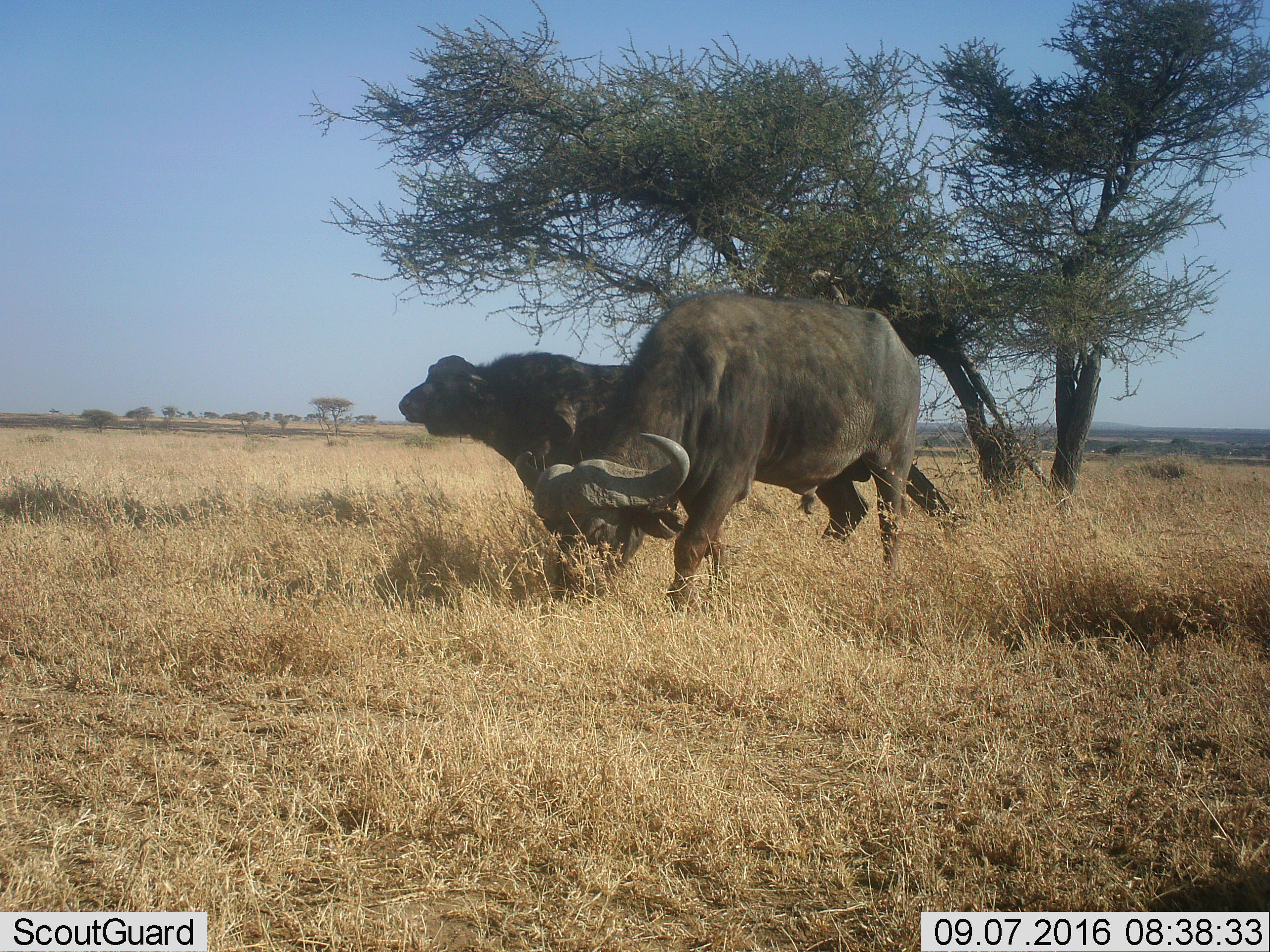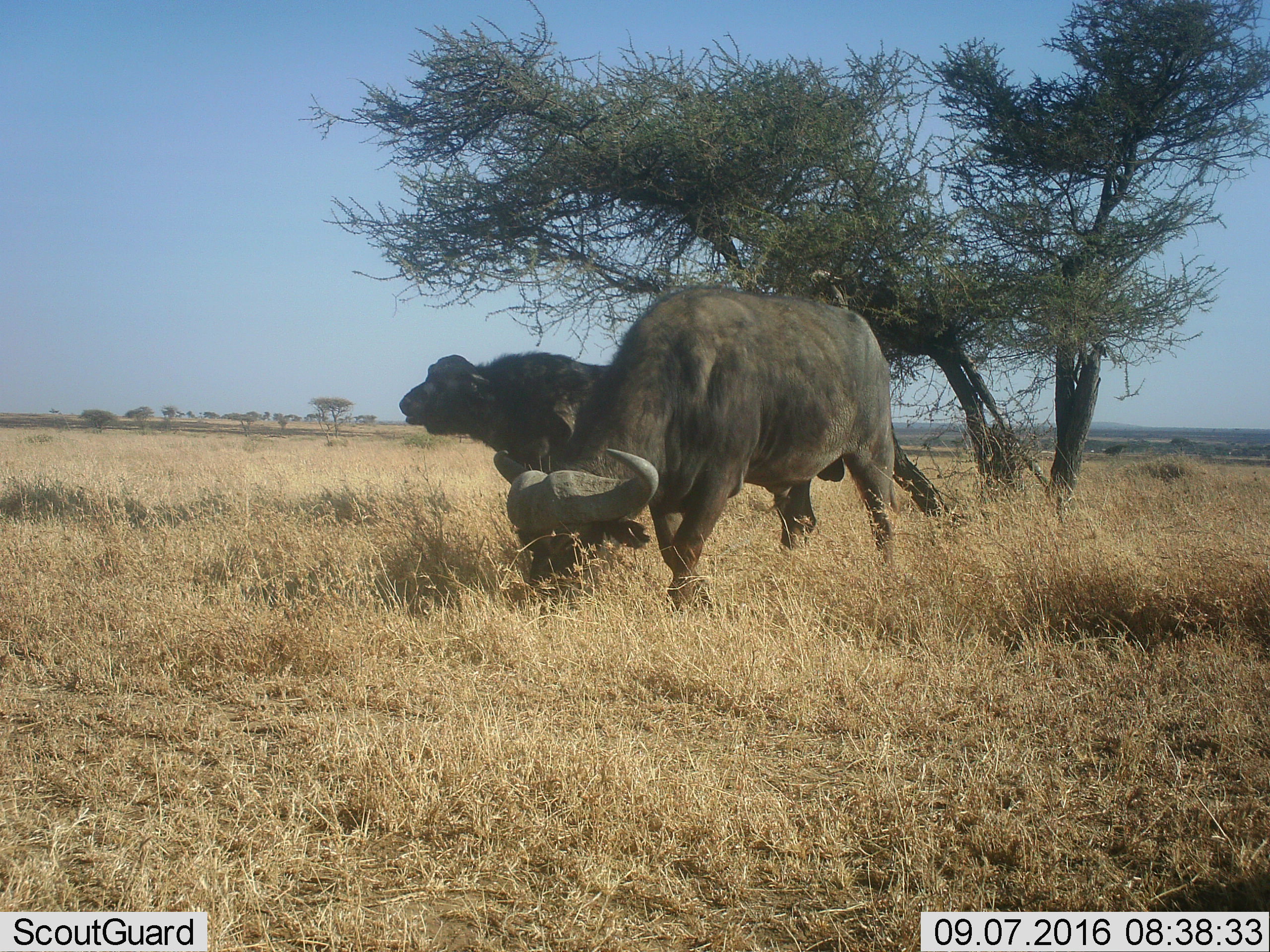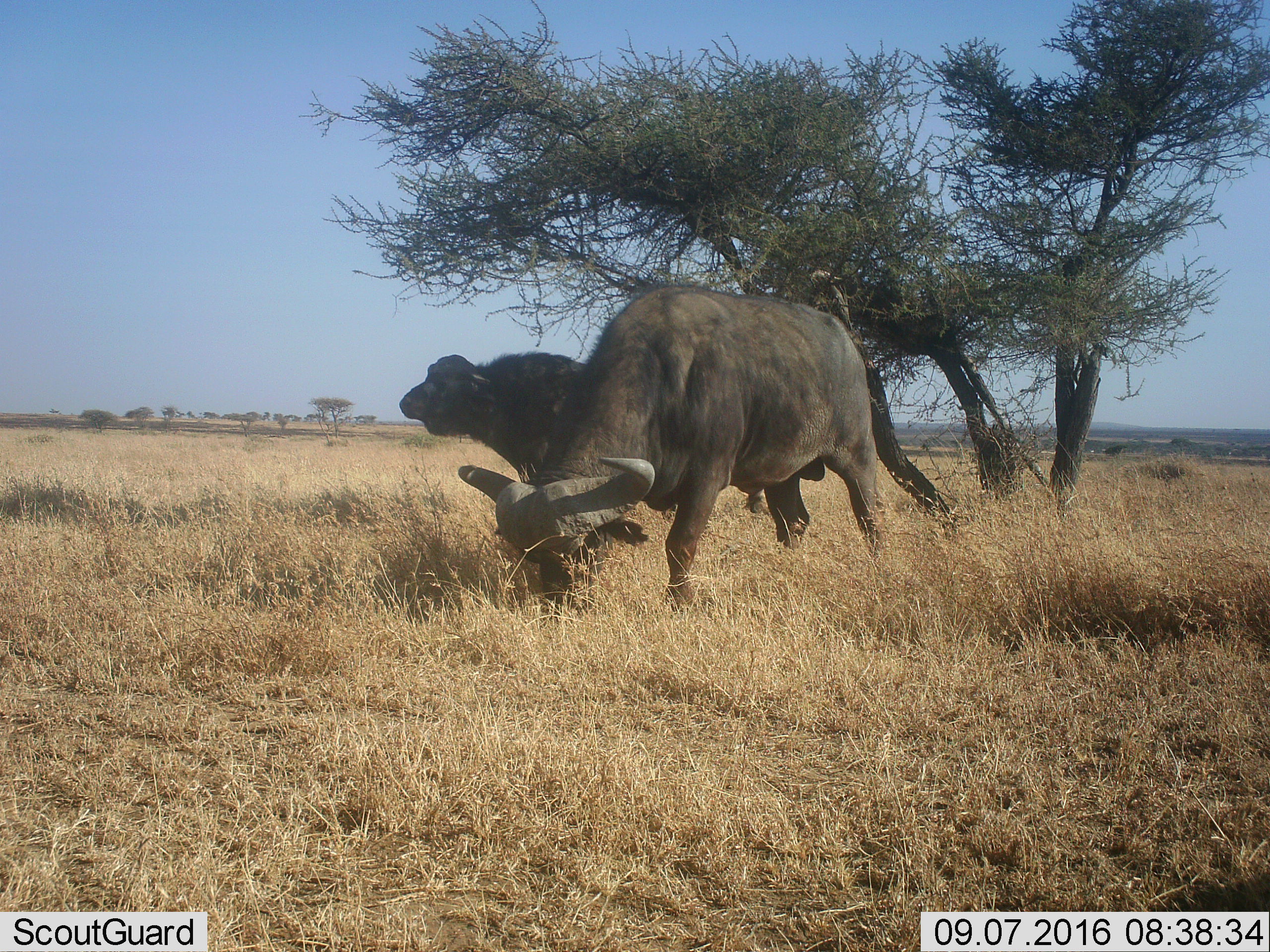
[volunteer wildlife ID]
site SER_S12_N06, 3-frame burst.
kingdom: Animalia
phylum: Chordata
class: Mammalia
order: Artiodactyla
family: Bovidae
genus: Syncerus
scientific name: Syncerus caffer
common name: african buffalo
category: buffalo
Buffalo (african buffalo) (Syncerus caffer), count 2. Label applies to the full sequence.